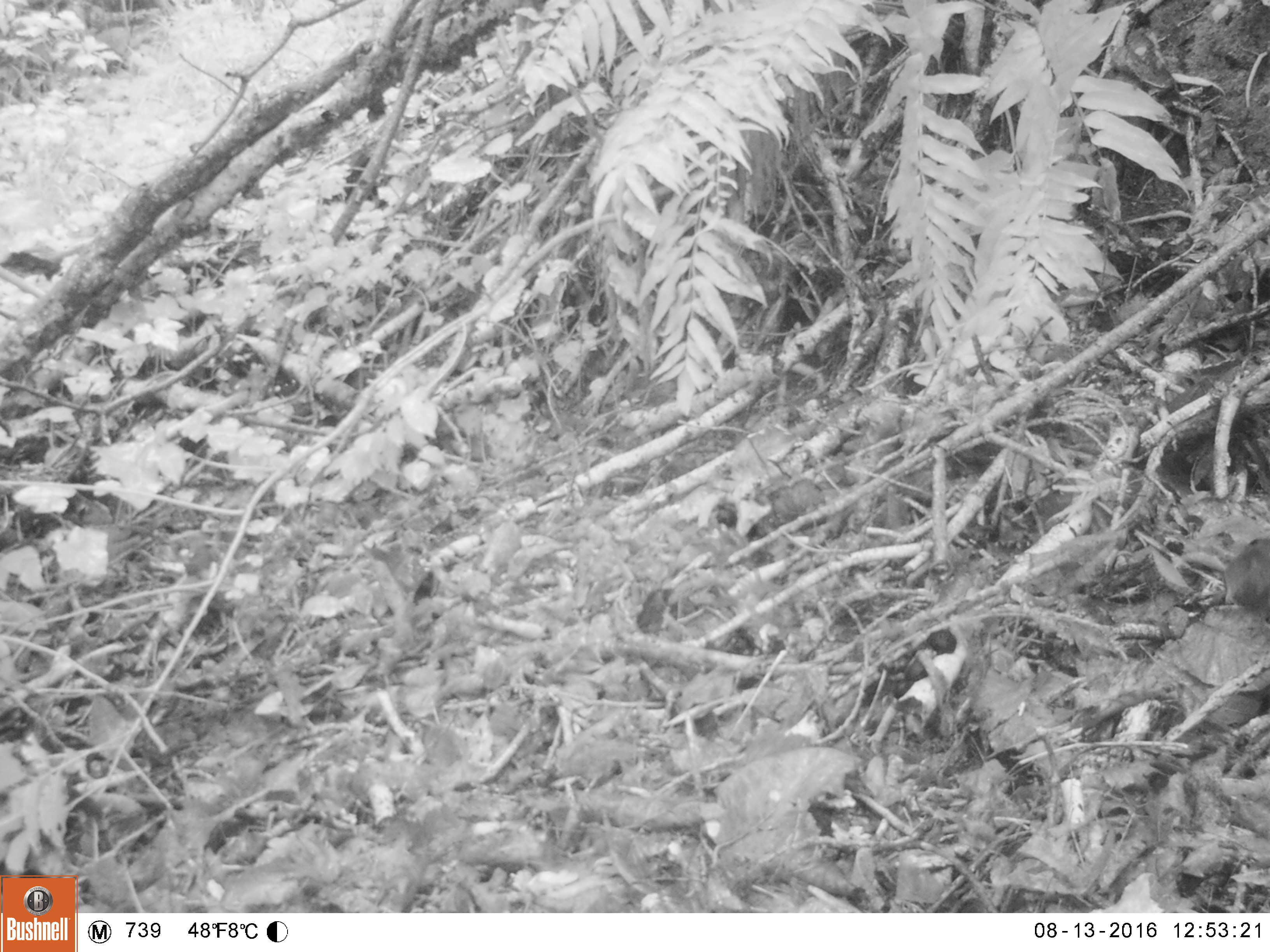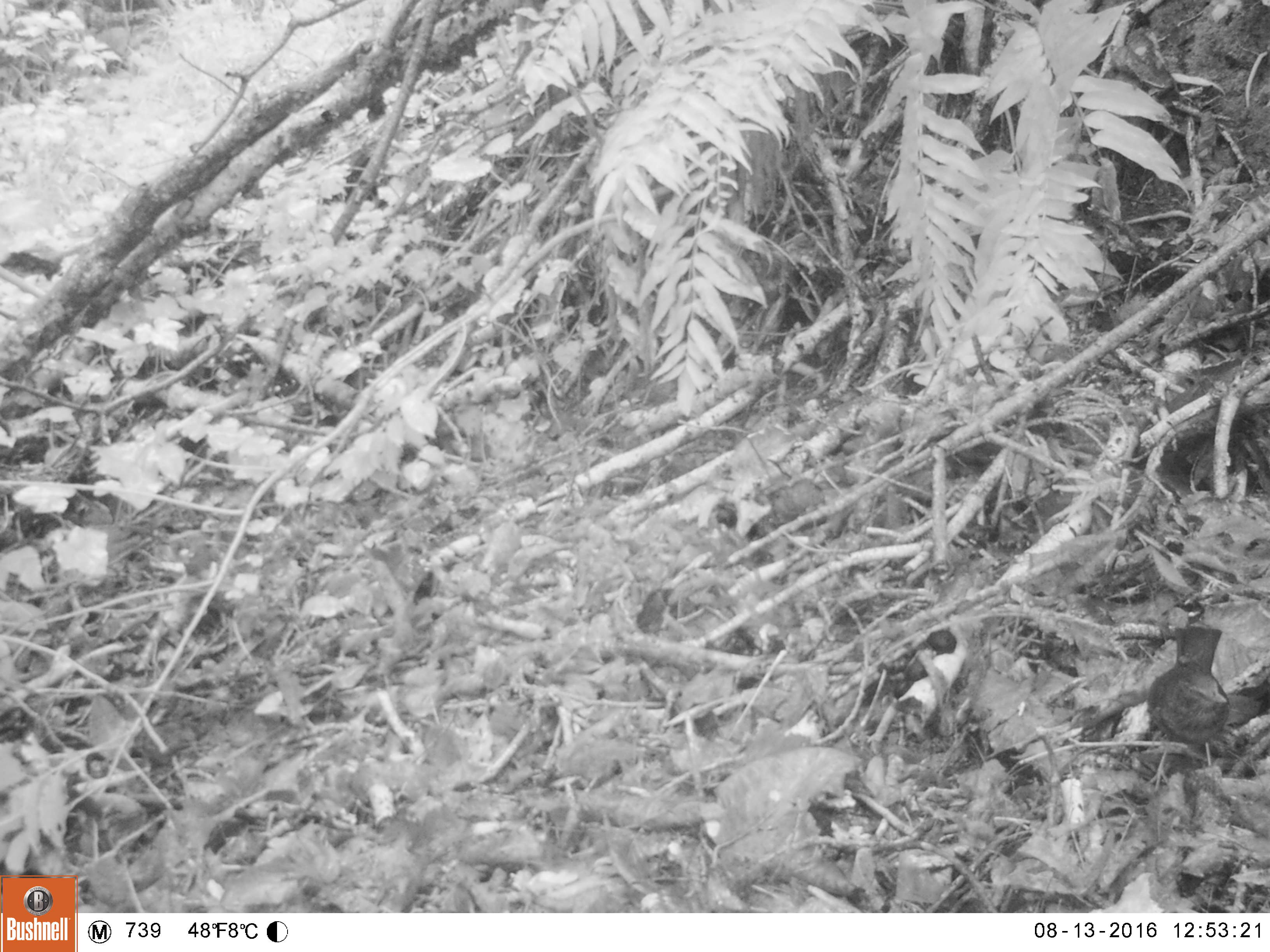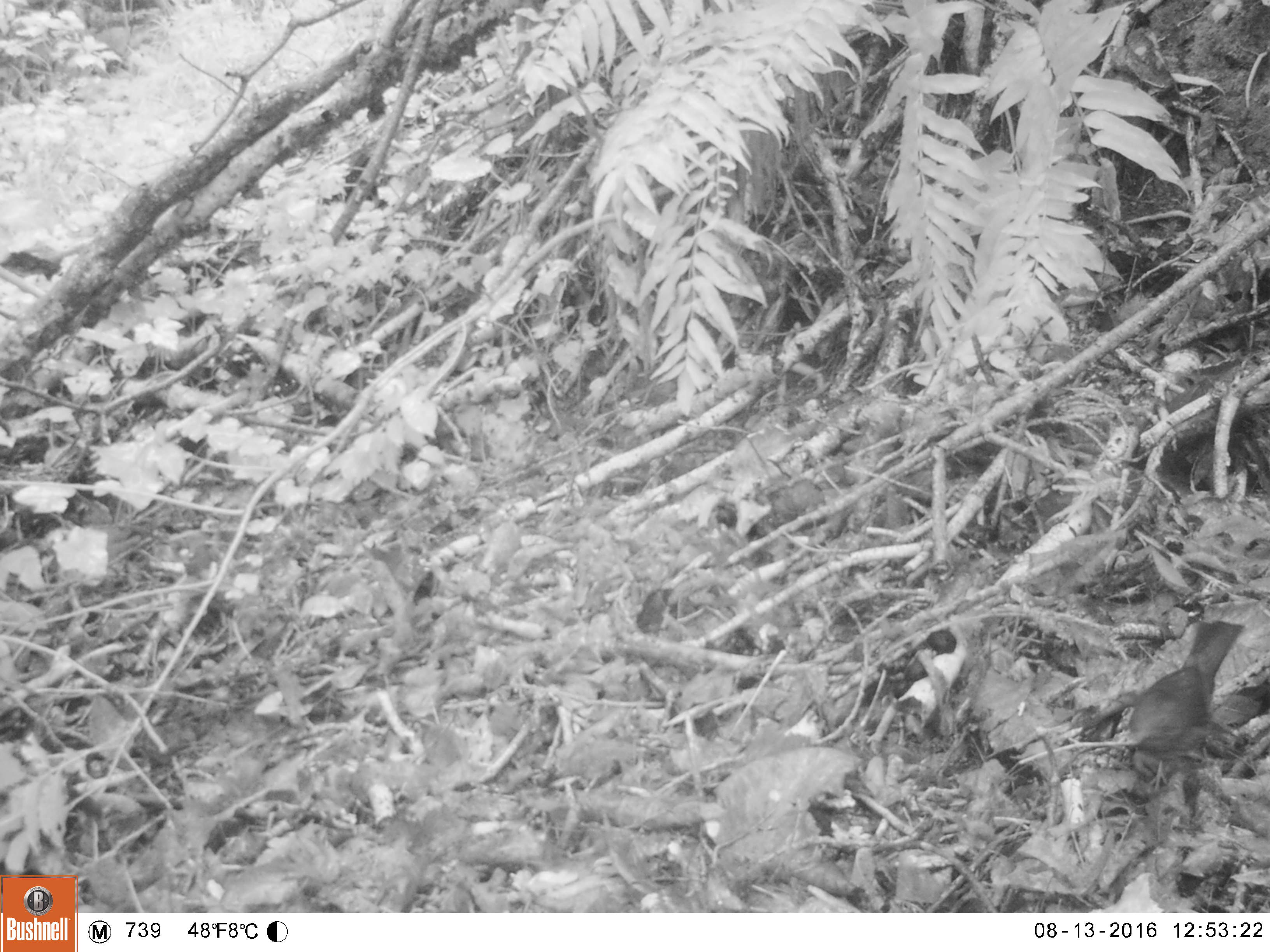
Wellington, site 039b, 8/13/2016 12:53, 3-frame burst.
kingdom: Animalia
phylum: Chordata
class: Aves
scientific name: Aves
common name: bird